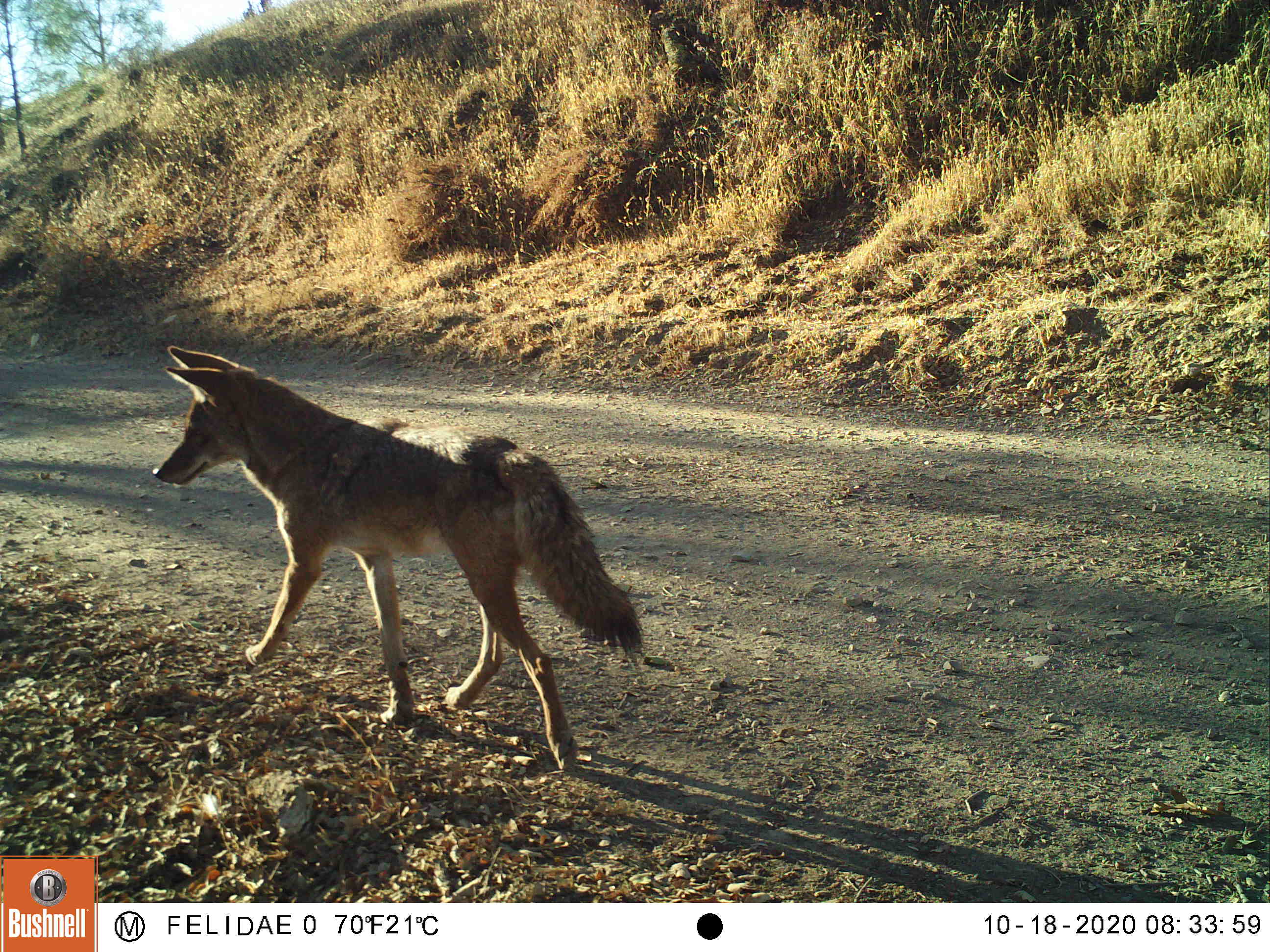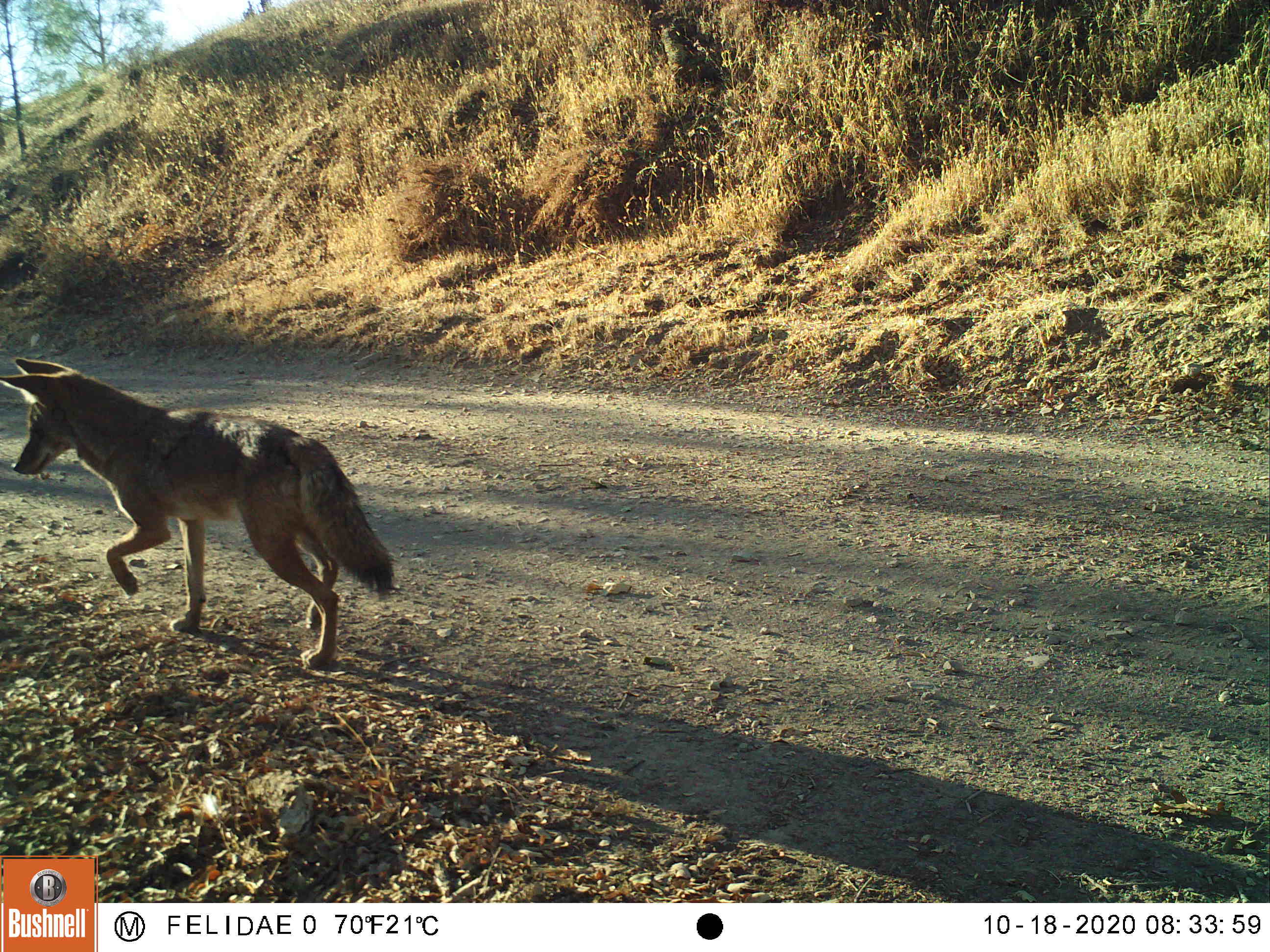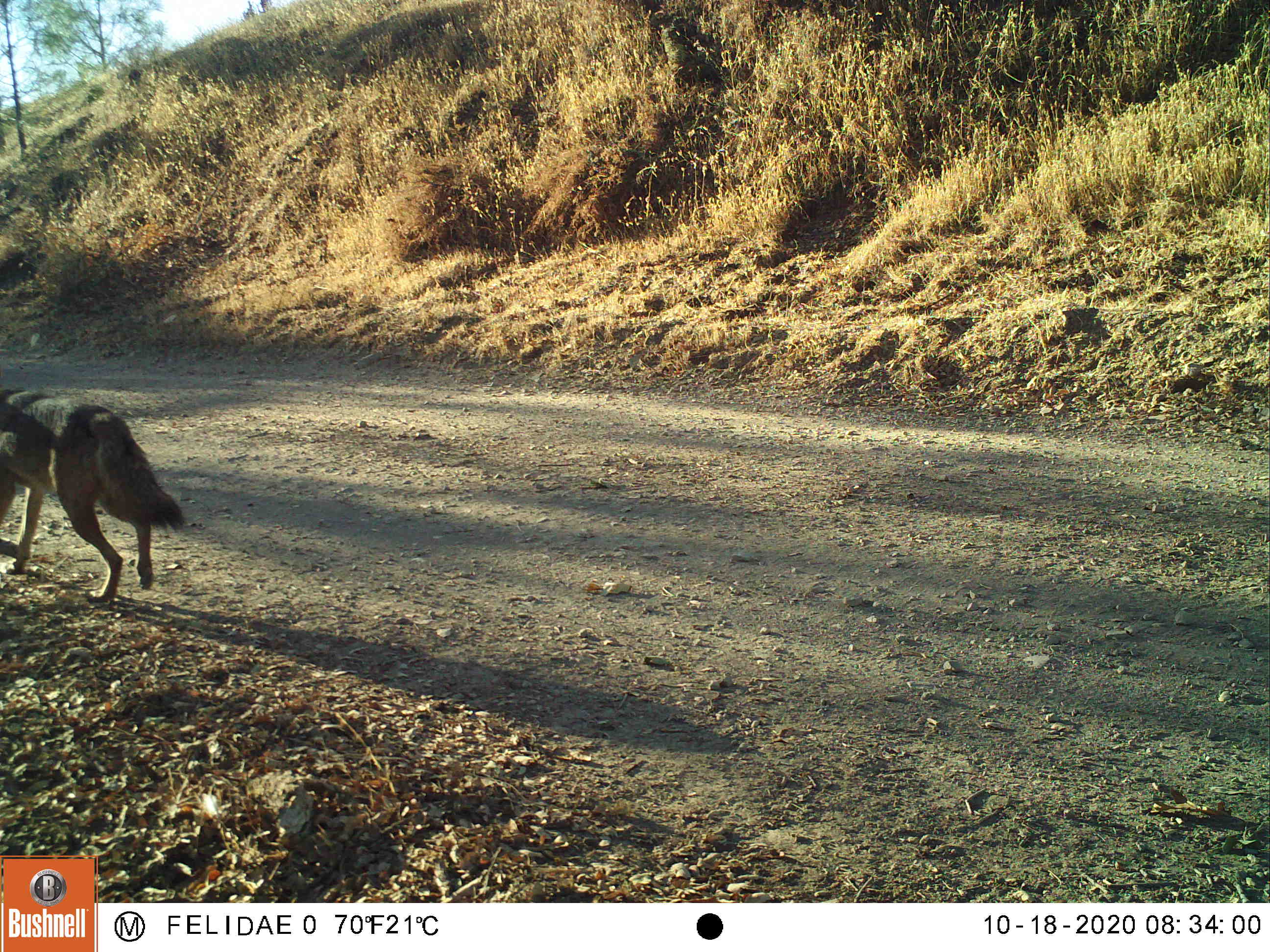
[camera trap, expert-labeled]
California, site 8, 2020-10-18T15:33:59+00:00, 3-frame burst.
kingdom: Animalia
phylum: Chordata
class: Mammalia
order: Carnivora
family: Canidae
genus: Canis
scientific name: Canis latrans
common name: coyote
Coyote (Canis latrans).